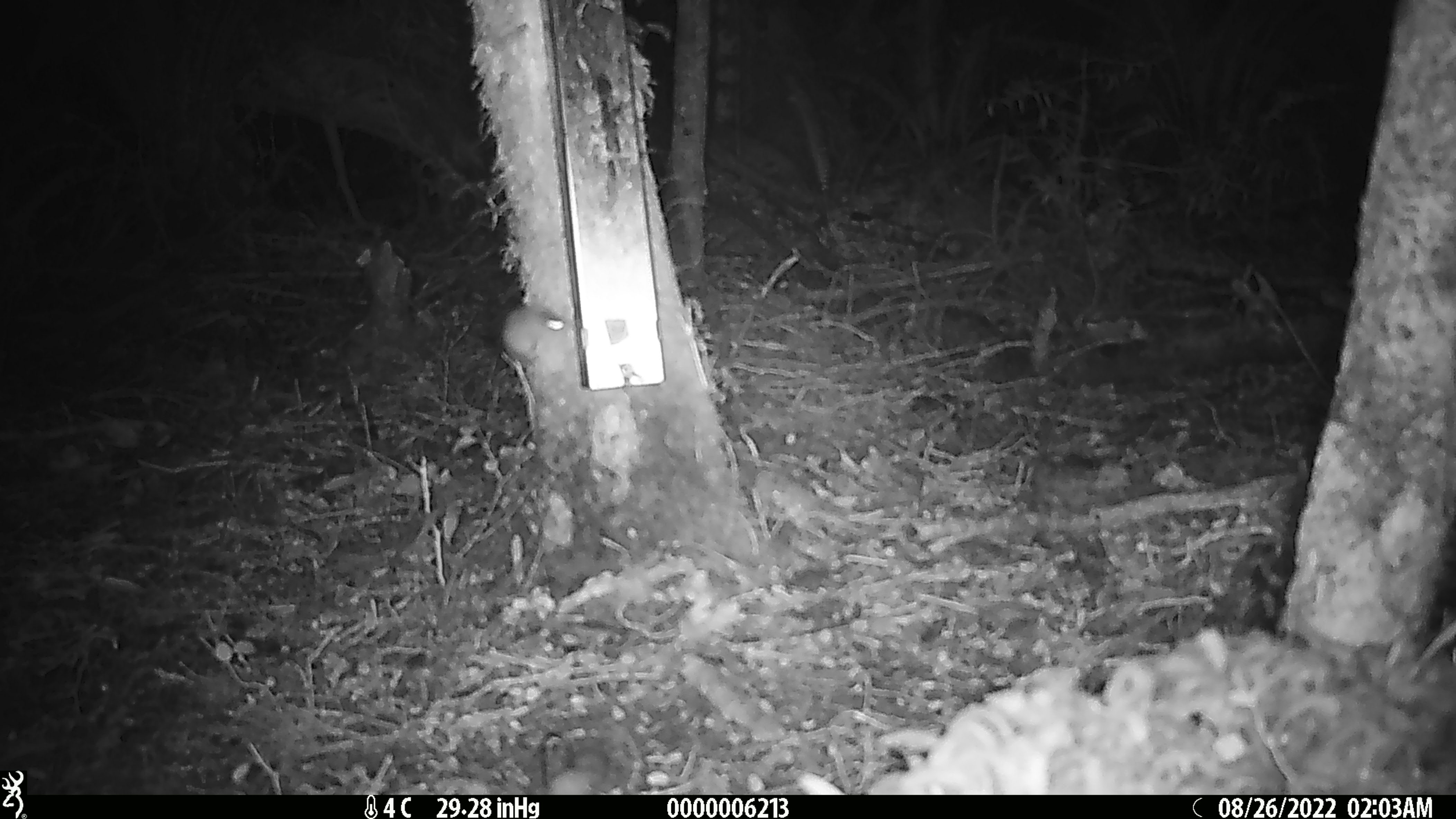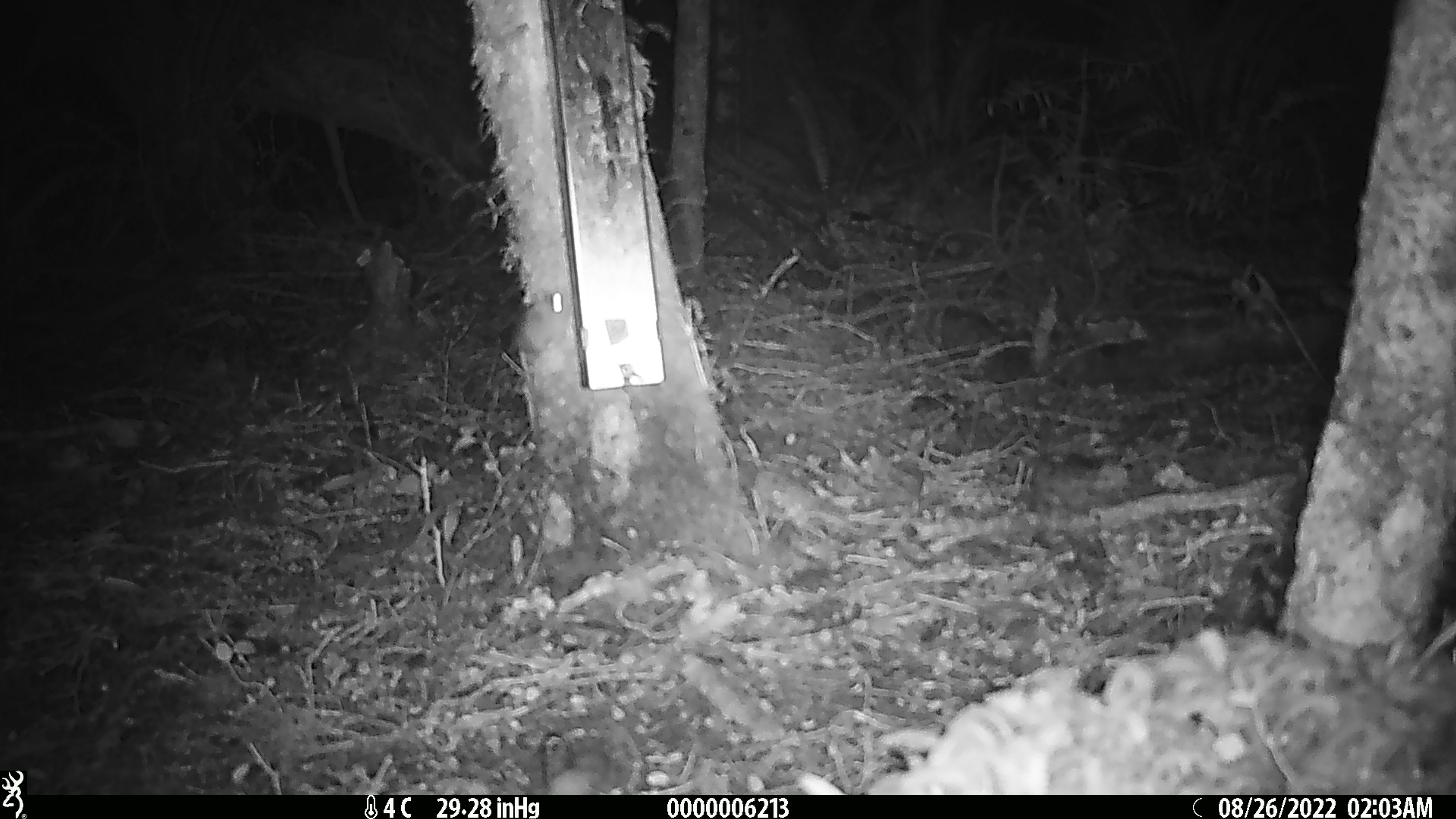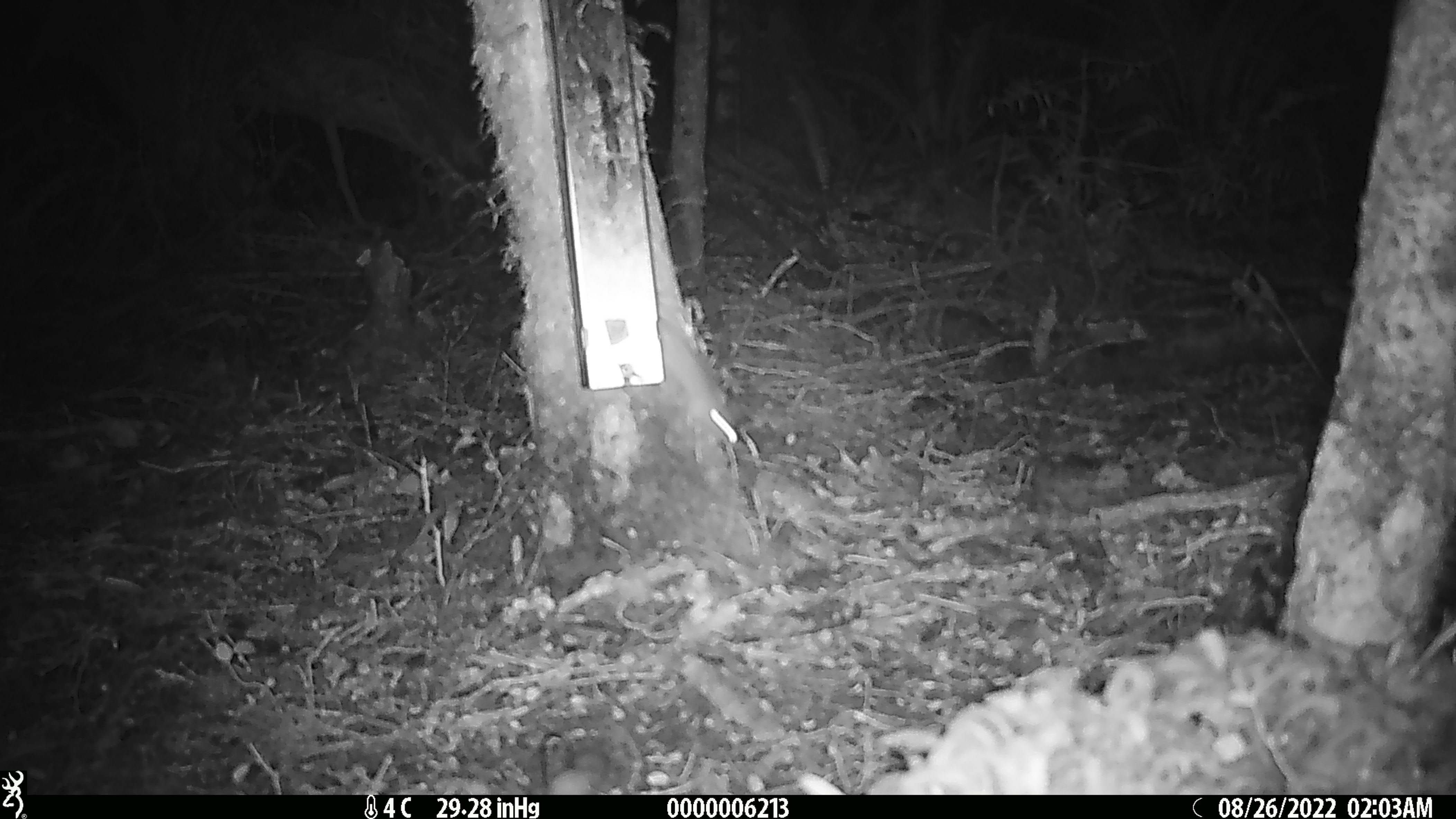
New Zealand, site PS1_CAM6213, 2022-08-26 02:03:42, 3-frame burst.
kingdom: Animalia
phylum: Chordata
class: Mammalia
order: Rodentia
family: Muridae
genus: Mus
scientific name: Mus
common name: mouse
Mouse (Mus).